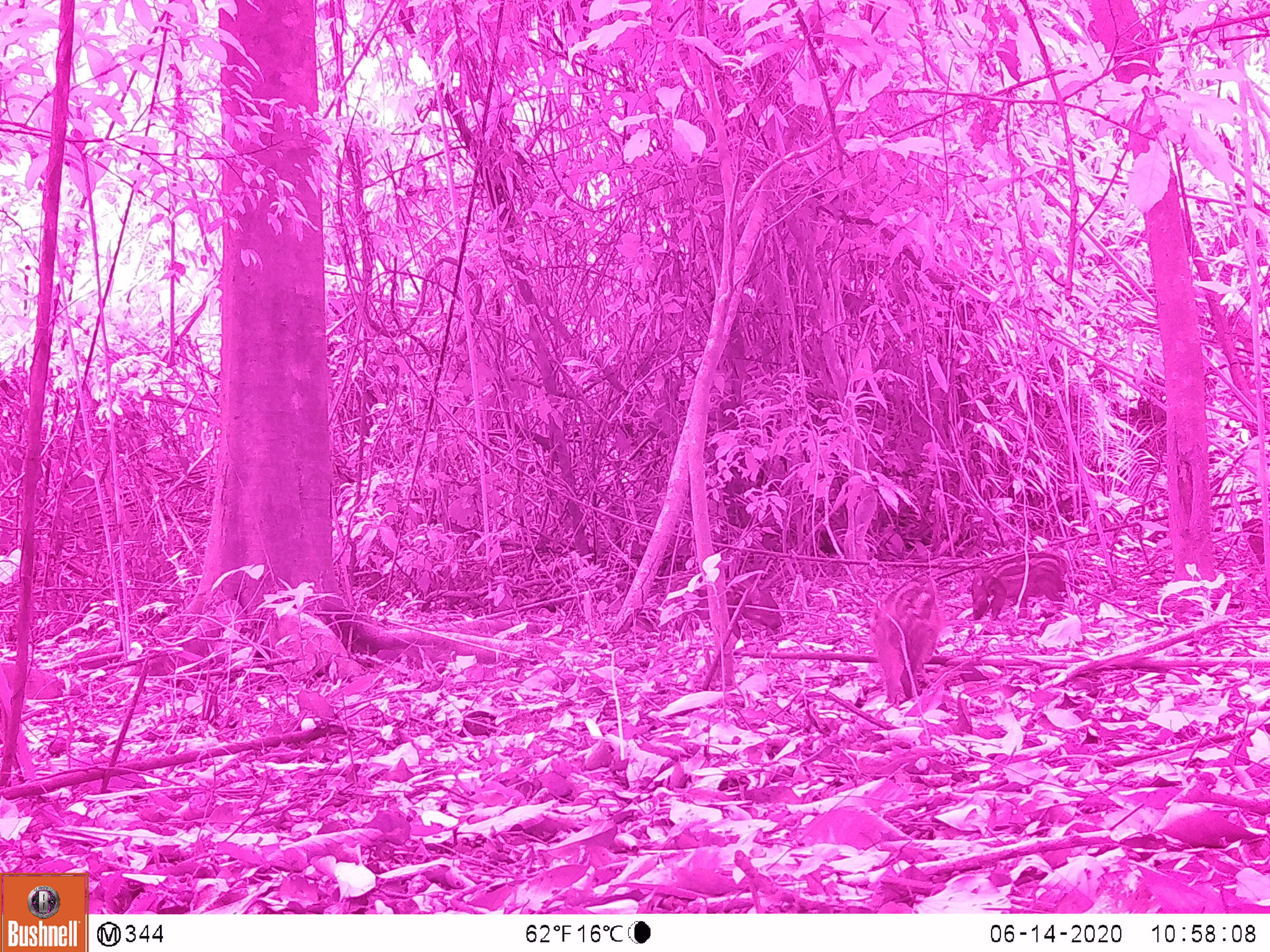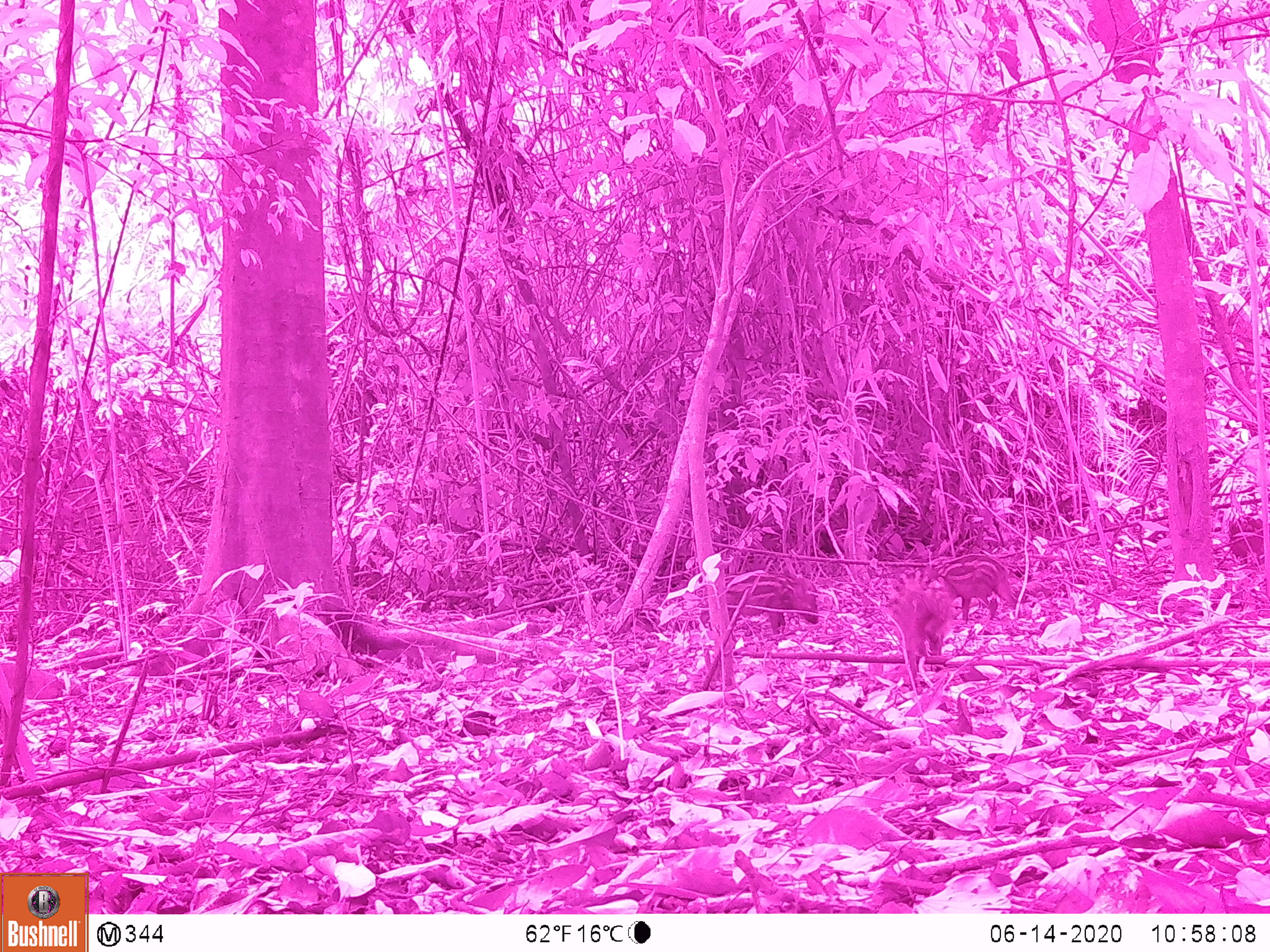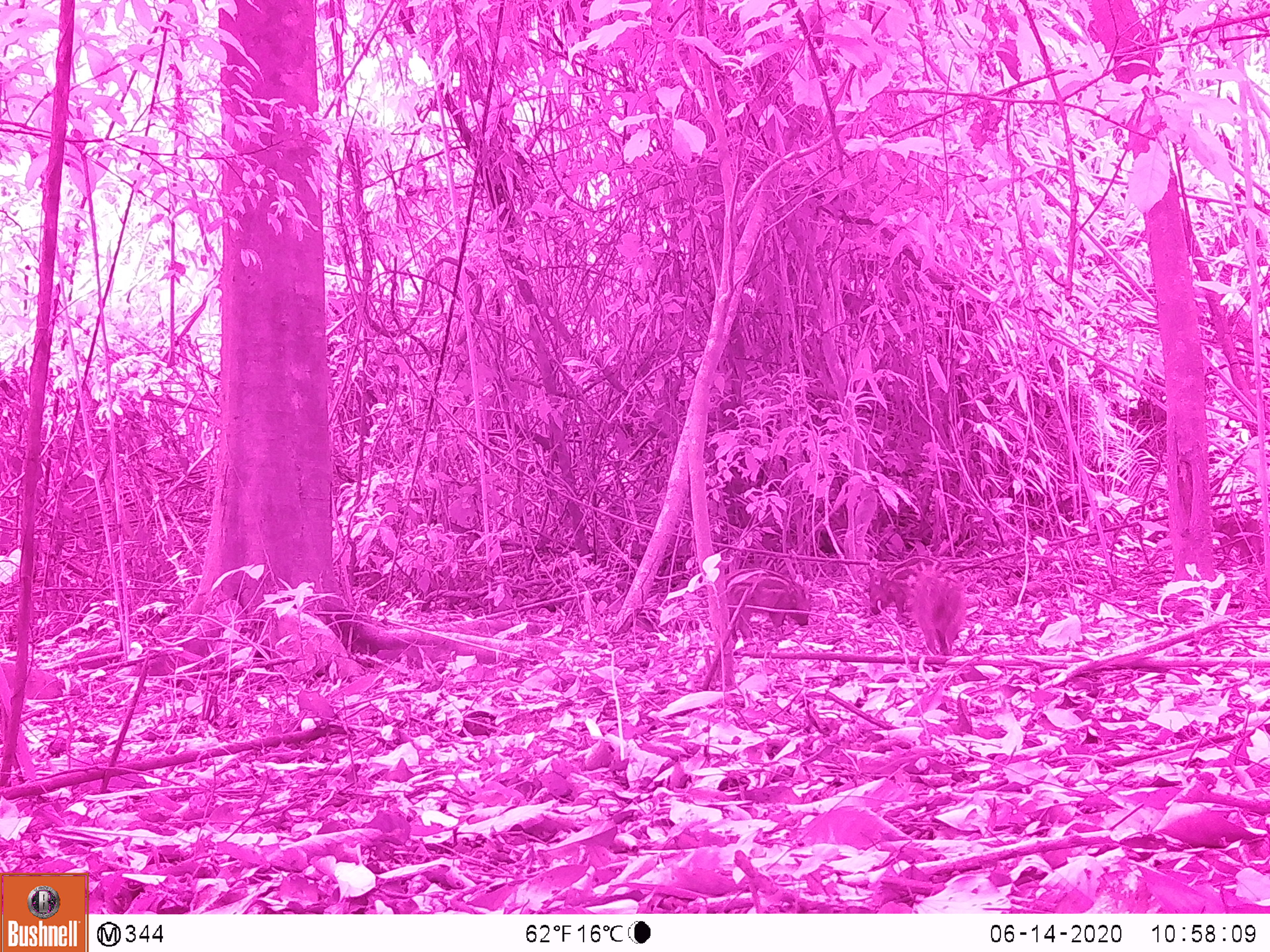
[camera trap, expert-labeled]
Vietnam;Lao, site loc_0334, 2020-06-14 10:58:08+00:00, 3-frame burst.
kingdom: Animalia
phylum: Chordata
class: Mammalia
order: Artiodactyla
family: Suidae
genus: Sus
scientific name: Sus scrofa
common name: eurasian wild pig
Eurasian wild pig (Sus scrofa). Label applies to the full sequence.